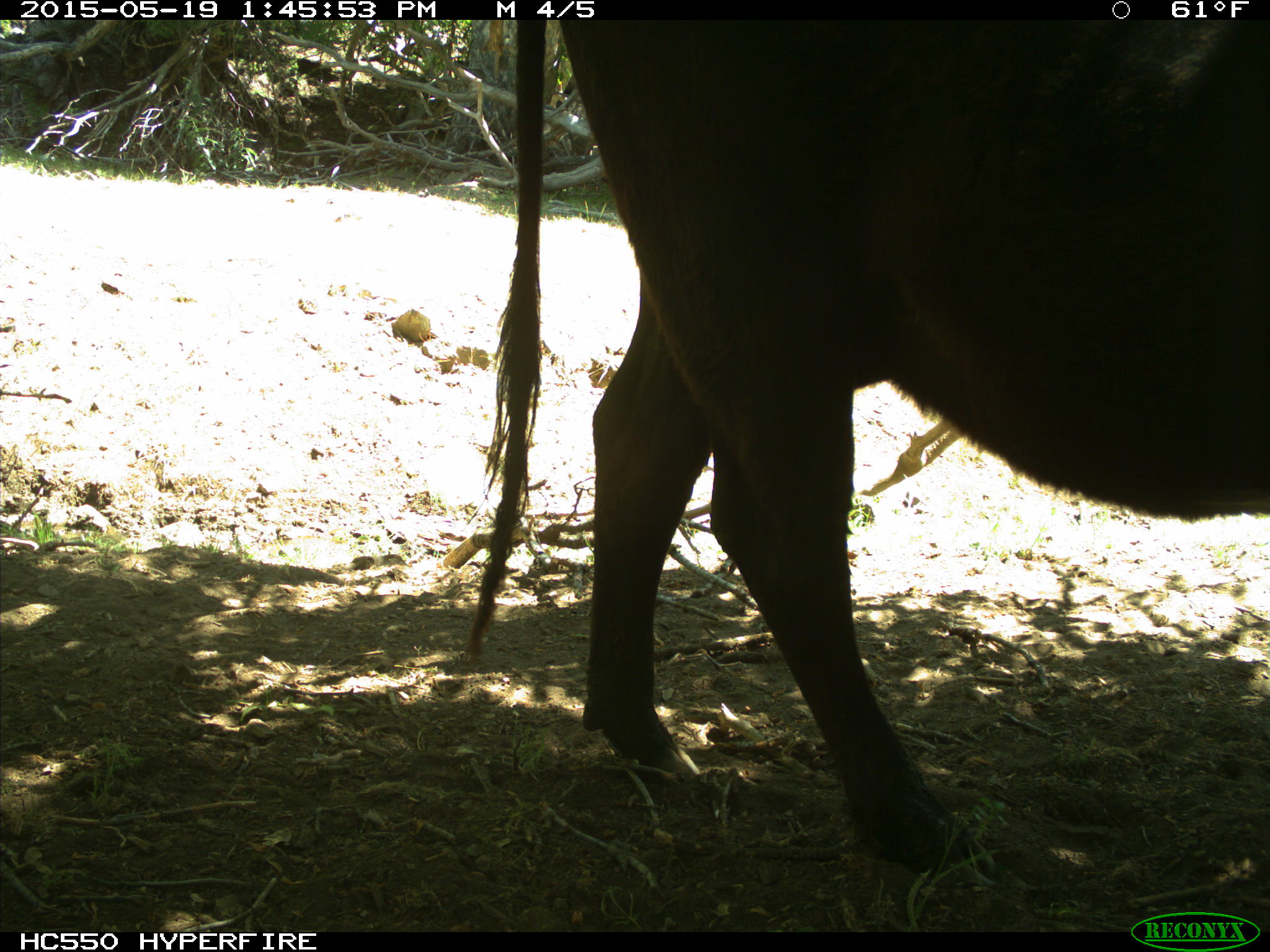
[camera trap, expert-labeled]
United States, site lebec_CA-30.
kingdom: Animalia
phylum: Chordata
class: Mammalia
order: Artiodactyla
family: Bovidae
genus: Bos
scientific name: Bos taurus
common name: domestic cow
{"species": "Bos taurus (domestic cow)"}